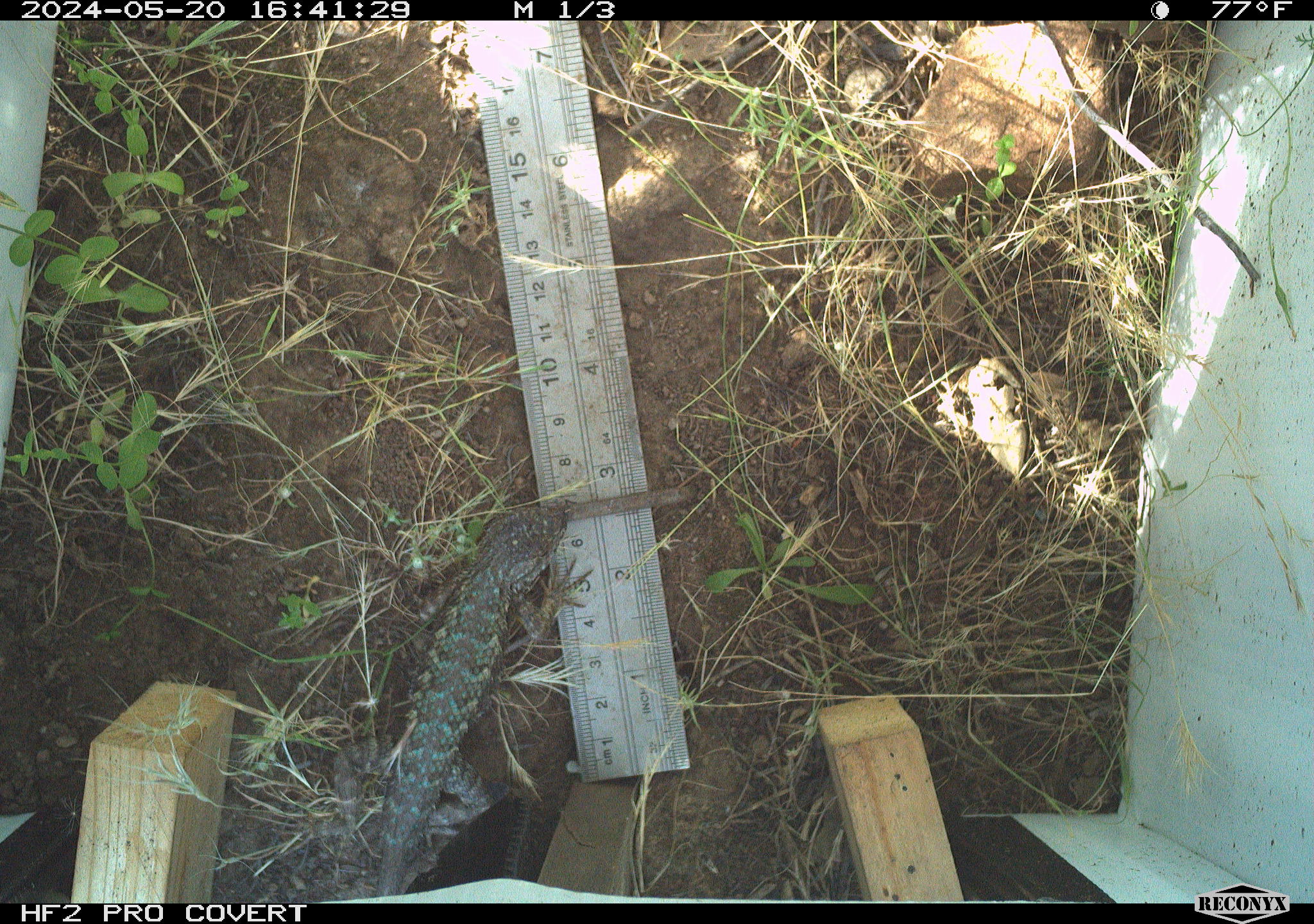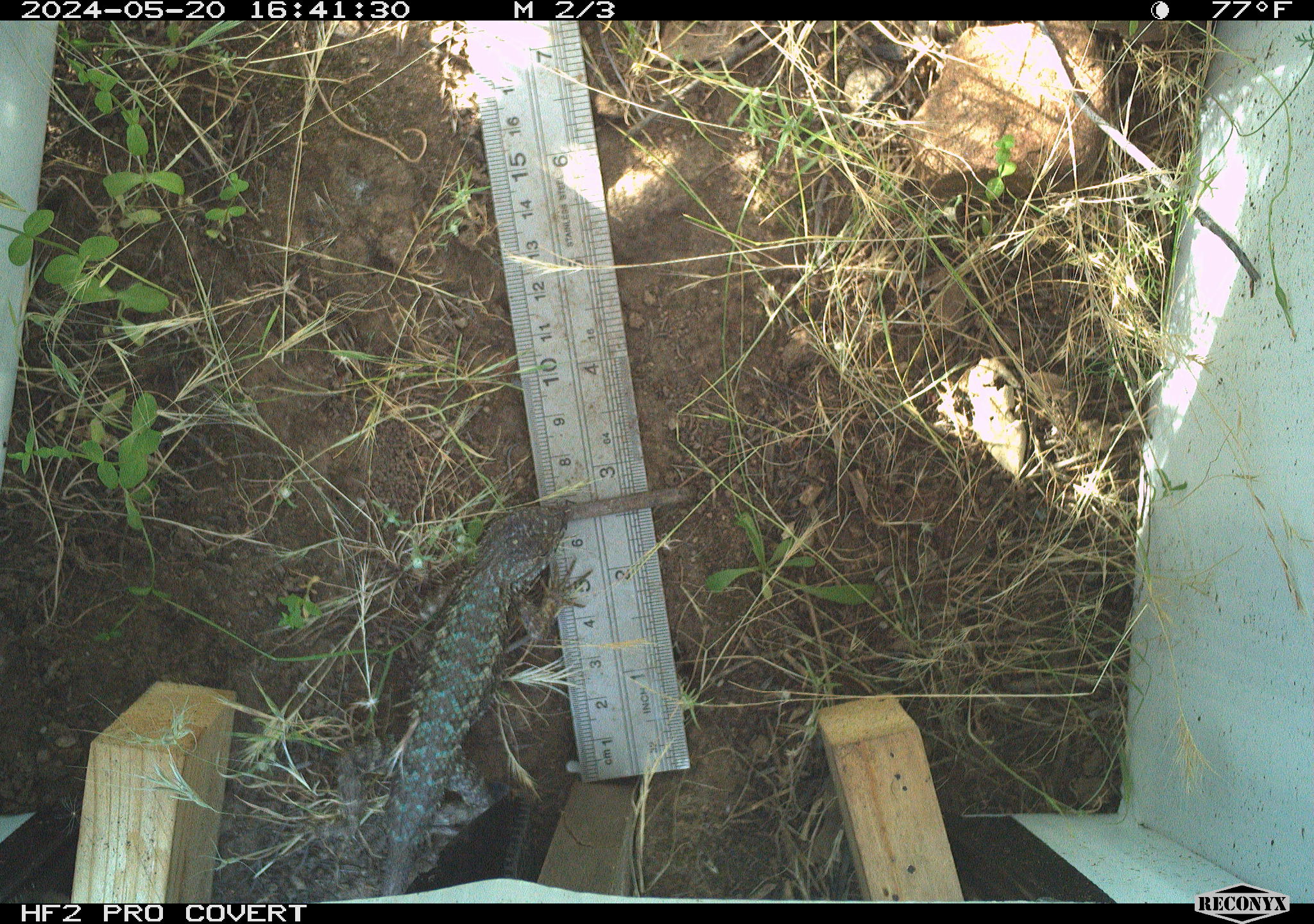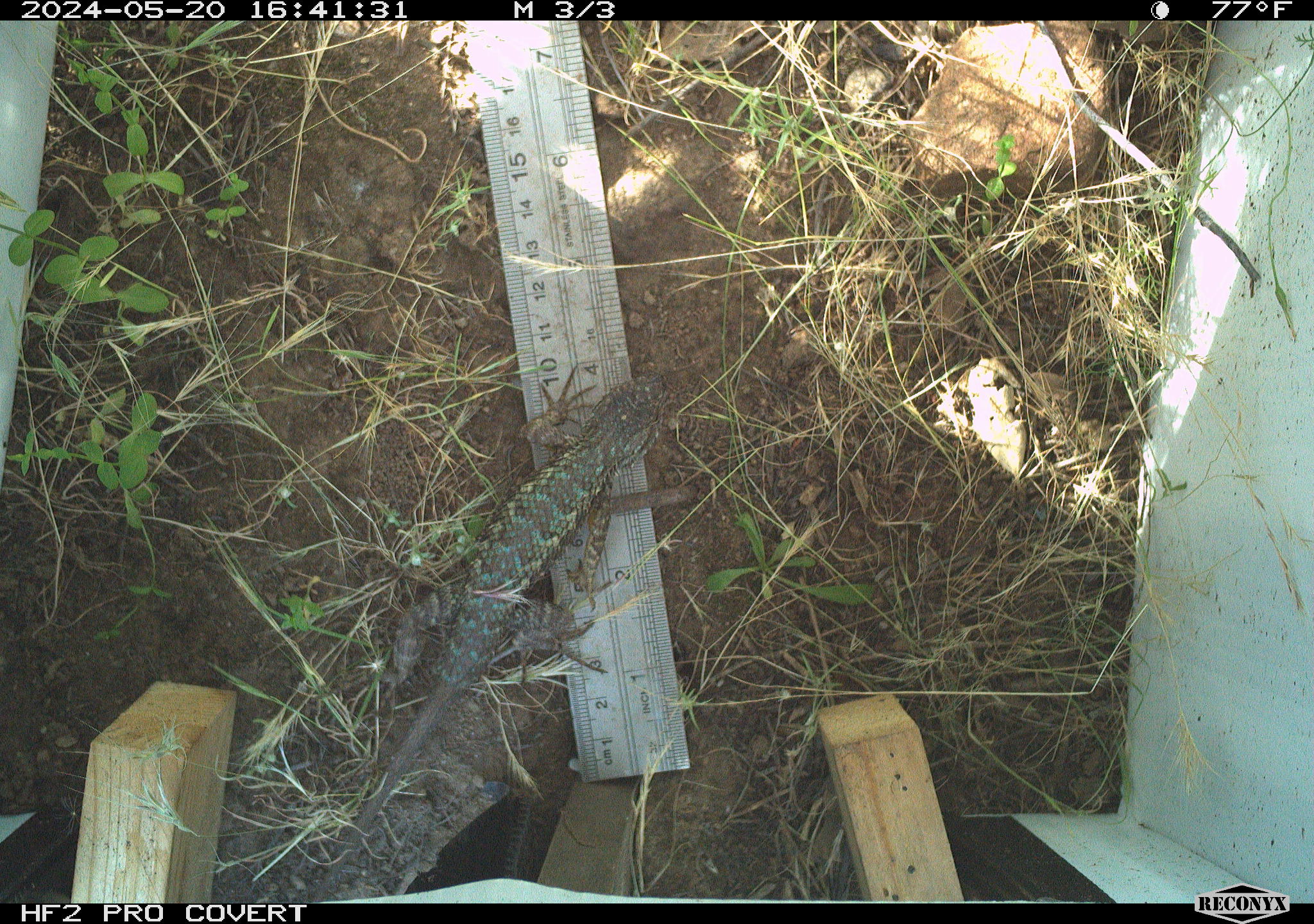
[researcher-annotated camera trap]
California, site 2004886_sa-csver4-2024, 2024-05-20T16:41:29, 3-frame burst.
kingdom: Animalia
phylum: Chordata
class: Reptilia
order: Squamata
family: Phrynosomatidae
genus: Sceloporus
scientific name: Sceloporus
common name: spiny lizards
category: sceloporus species